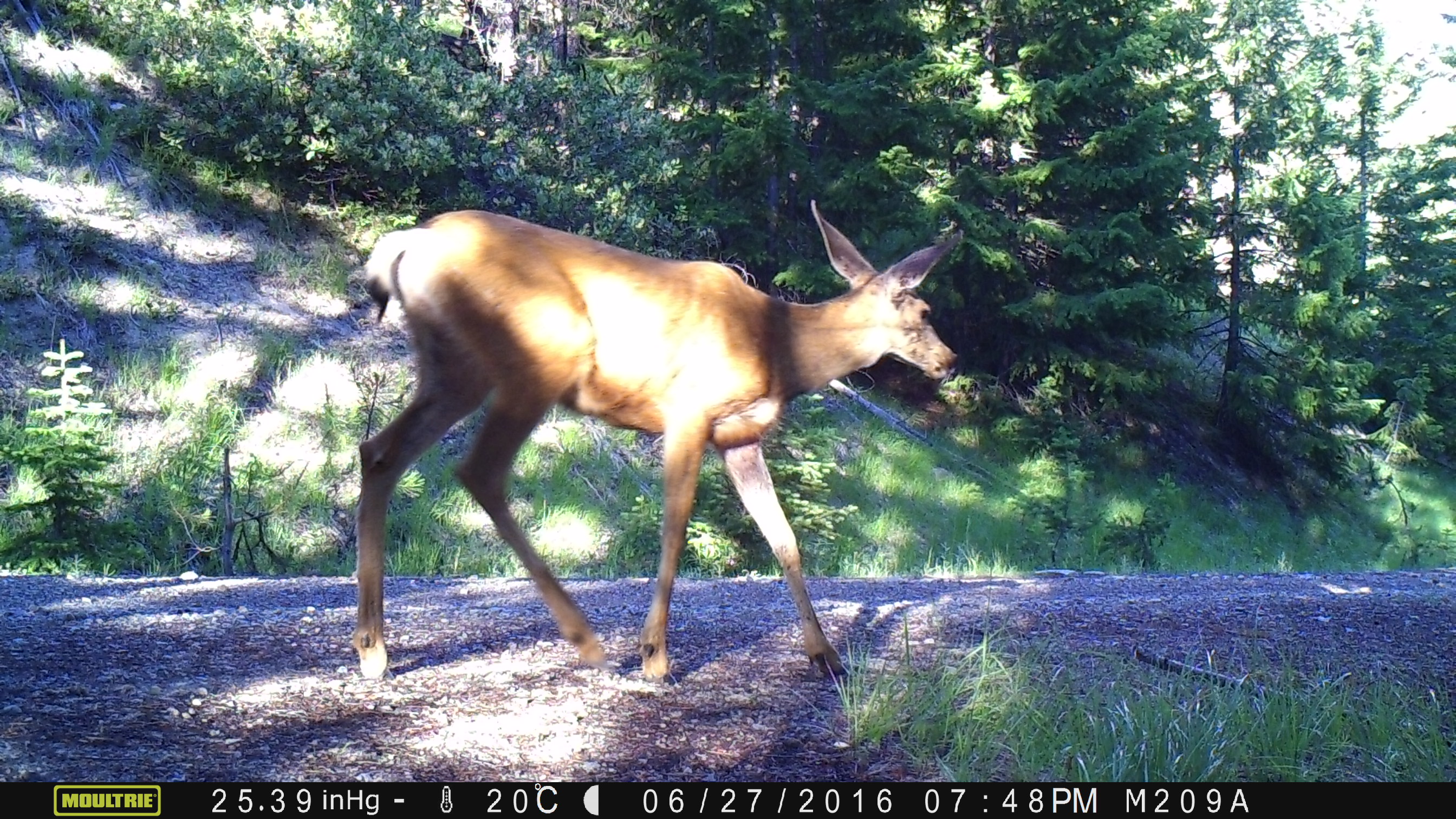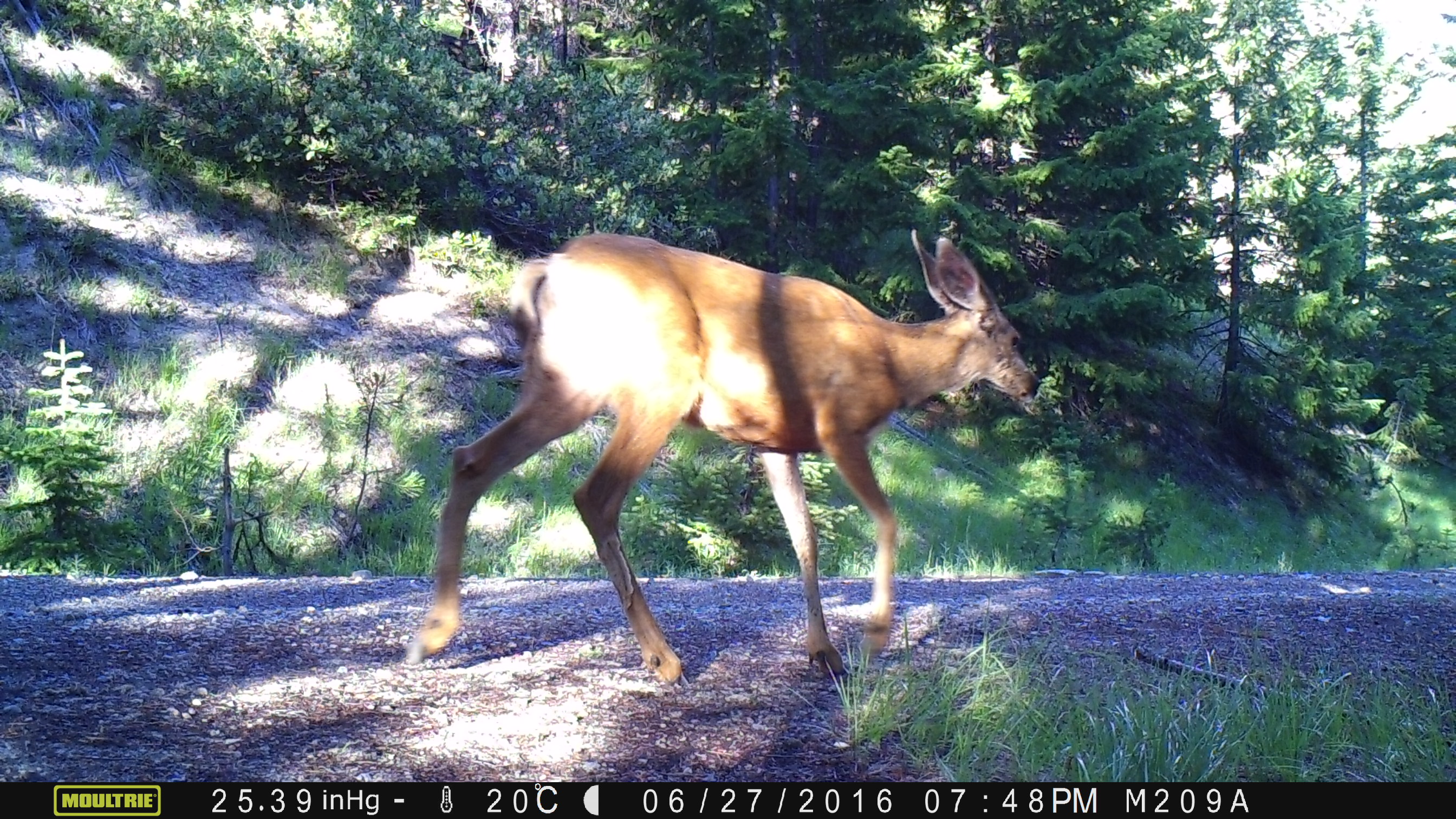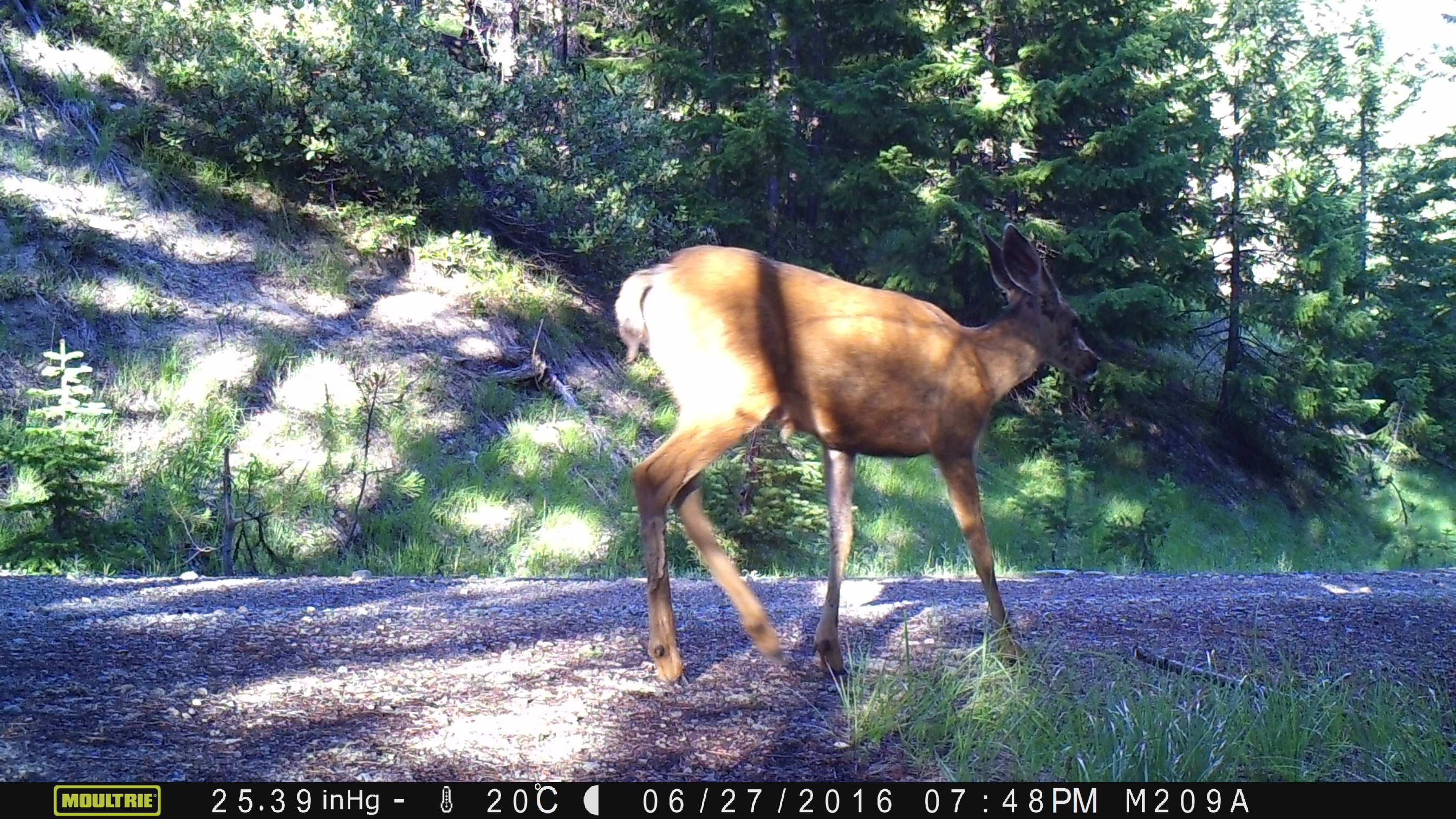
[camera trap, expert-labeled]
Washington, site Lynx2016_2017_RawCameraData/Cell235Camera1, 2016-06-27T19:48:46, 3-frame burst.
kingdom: Animalia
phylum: Chordata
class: Mammalia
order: Artiodactyla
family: Cervidae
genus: Odocoileus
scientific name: Odocoileus hemionus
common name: mule deer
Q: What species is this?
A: Odocoileus hemionus (mule deer).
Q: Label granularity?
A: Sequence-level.